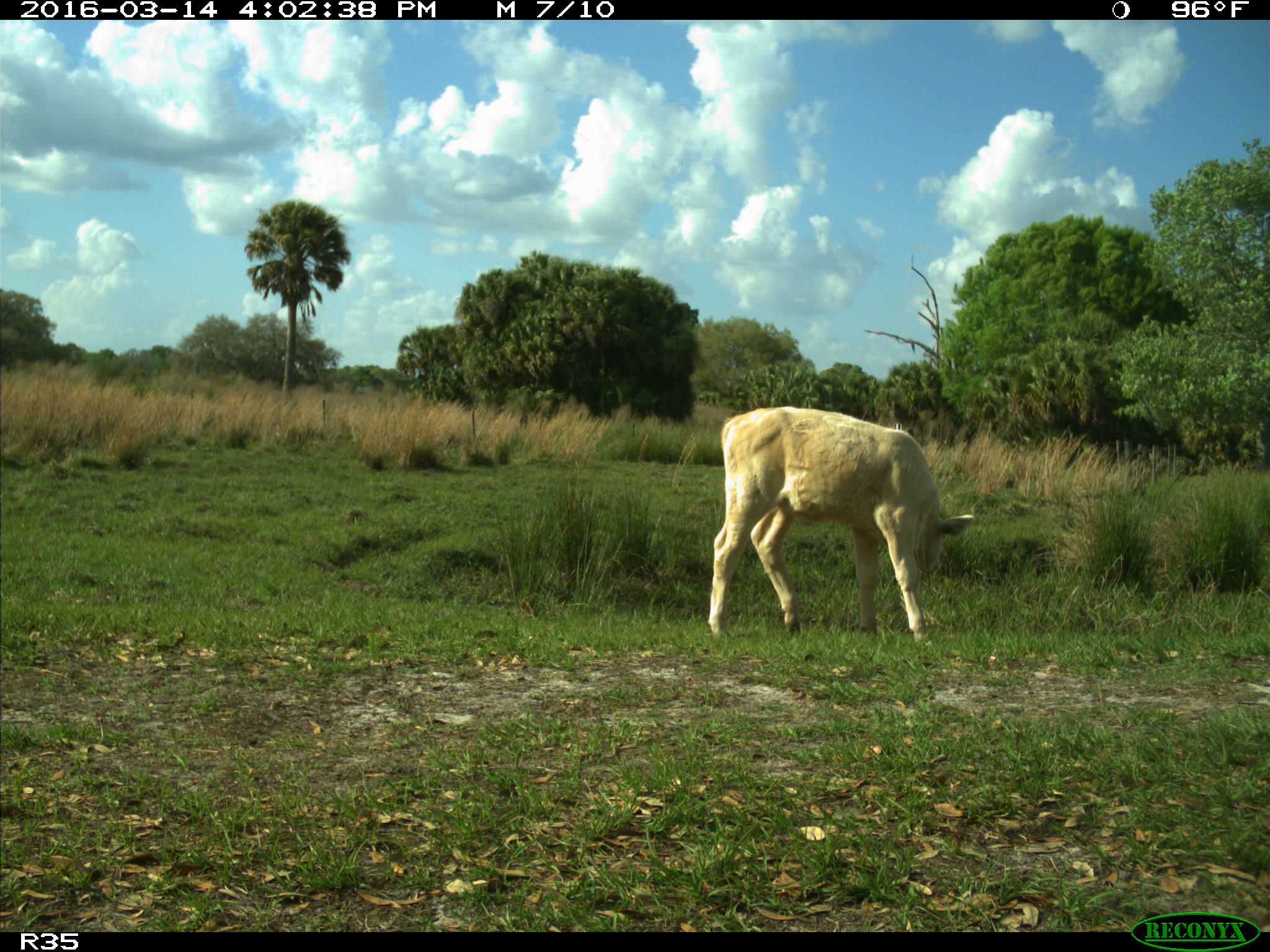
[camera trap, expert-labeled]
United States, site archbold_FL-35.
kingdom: Animalia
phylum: Chordata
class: Mammalia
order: Artiodactyla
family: Bovidae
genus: Bos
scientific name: Bos taurus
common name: domestic cow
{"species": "Bos taurus (domestic cow)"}